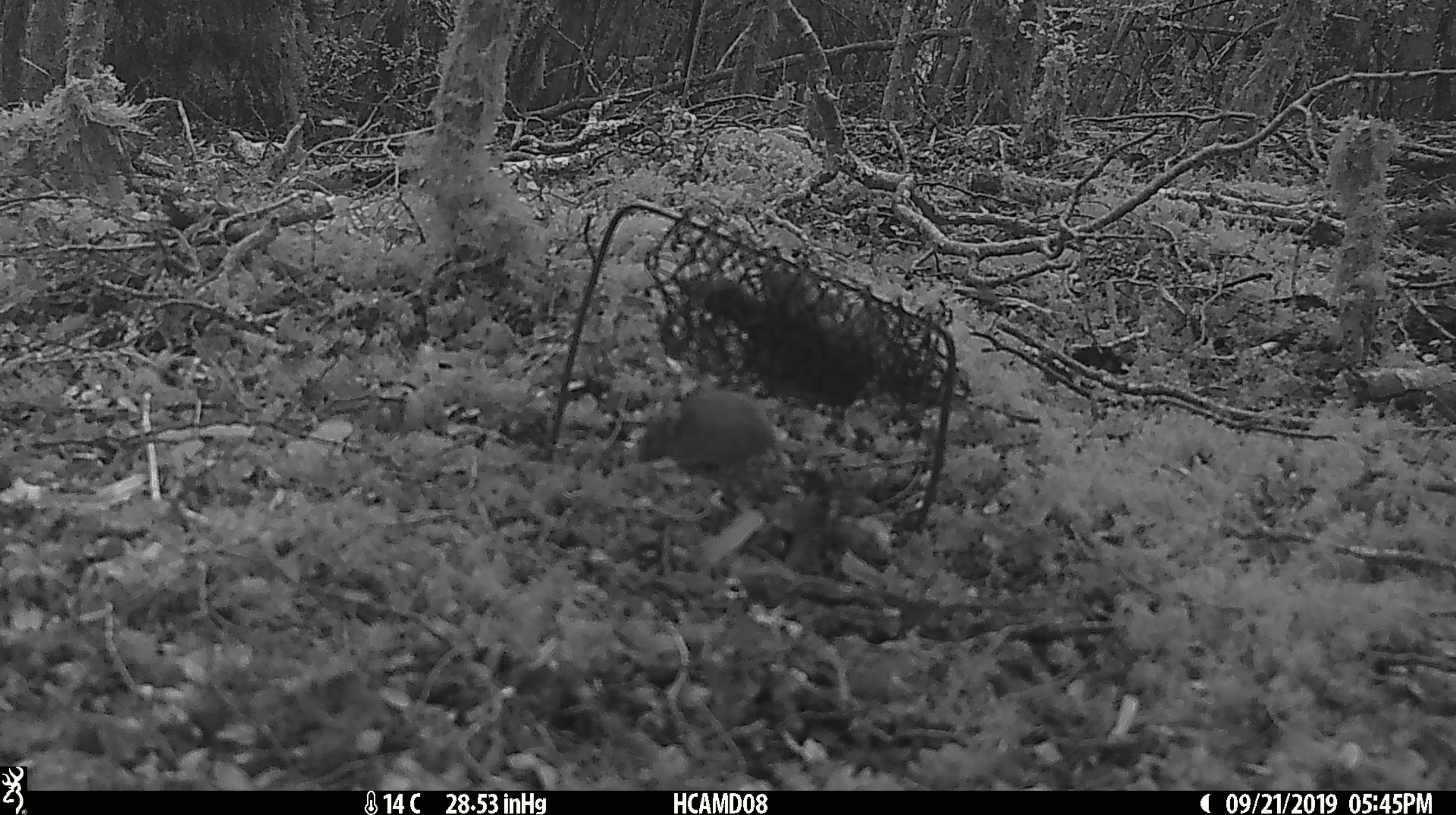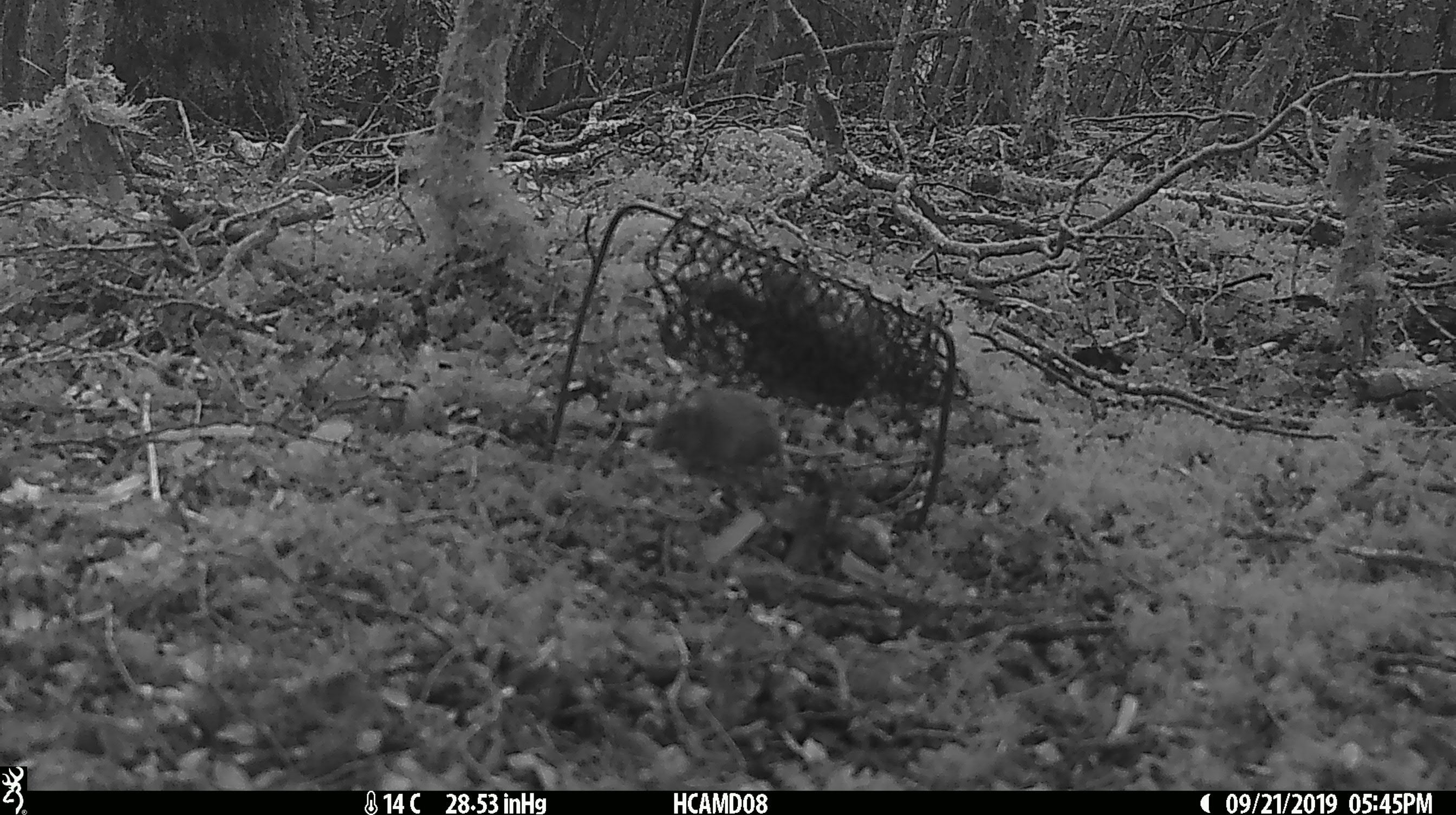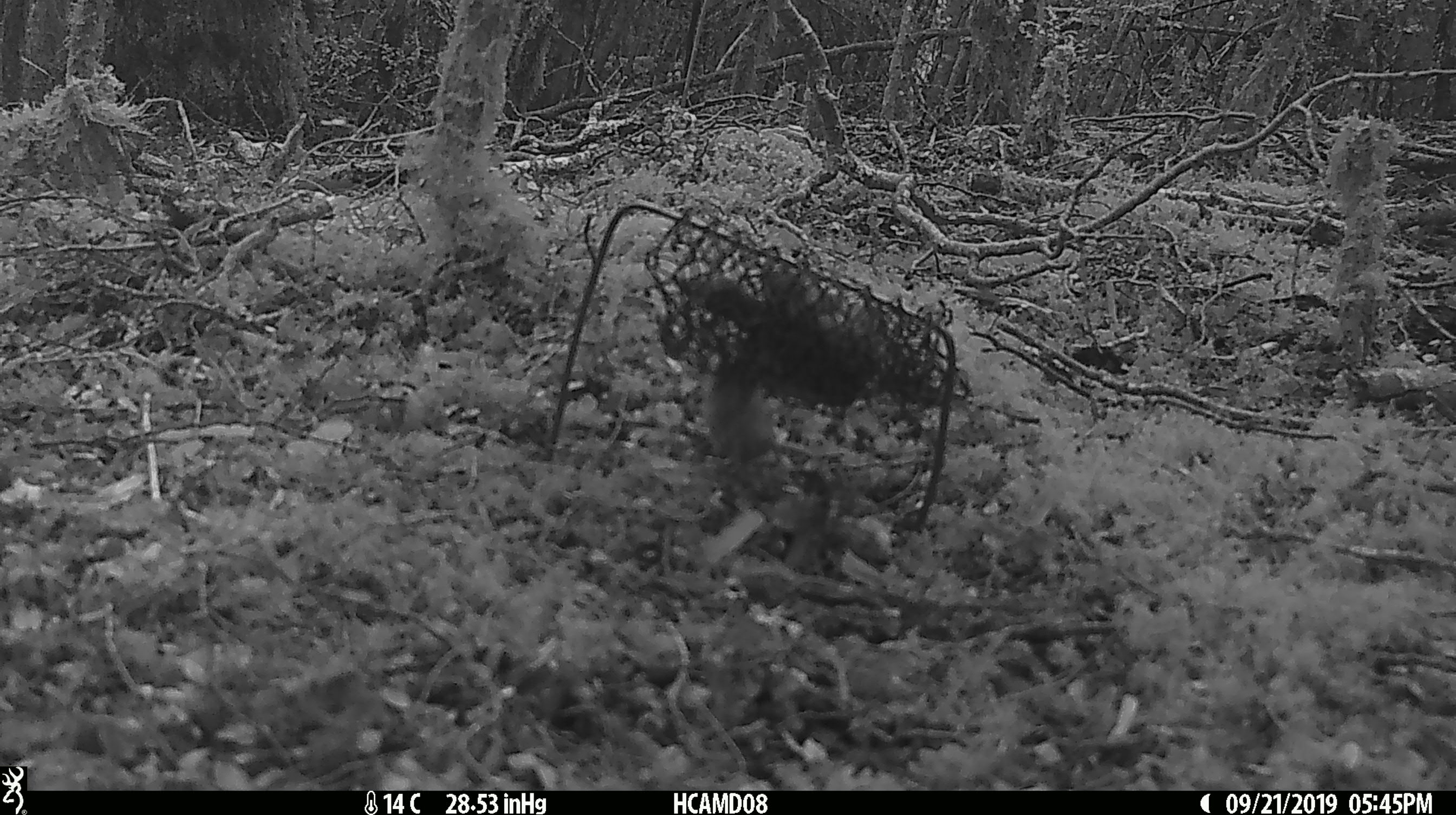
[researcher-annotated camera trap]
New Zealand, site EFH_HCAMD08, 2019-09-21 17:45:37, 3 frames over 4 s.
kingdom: Animalia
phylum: Chordata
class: Mammalia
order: Rodentia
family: Muridae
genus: Mus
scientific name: Mus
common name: mouse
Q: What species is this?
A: Mouse (Mus).